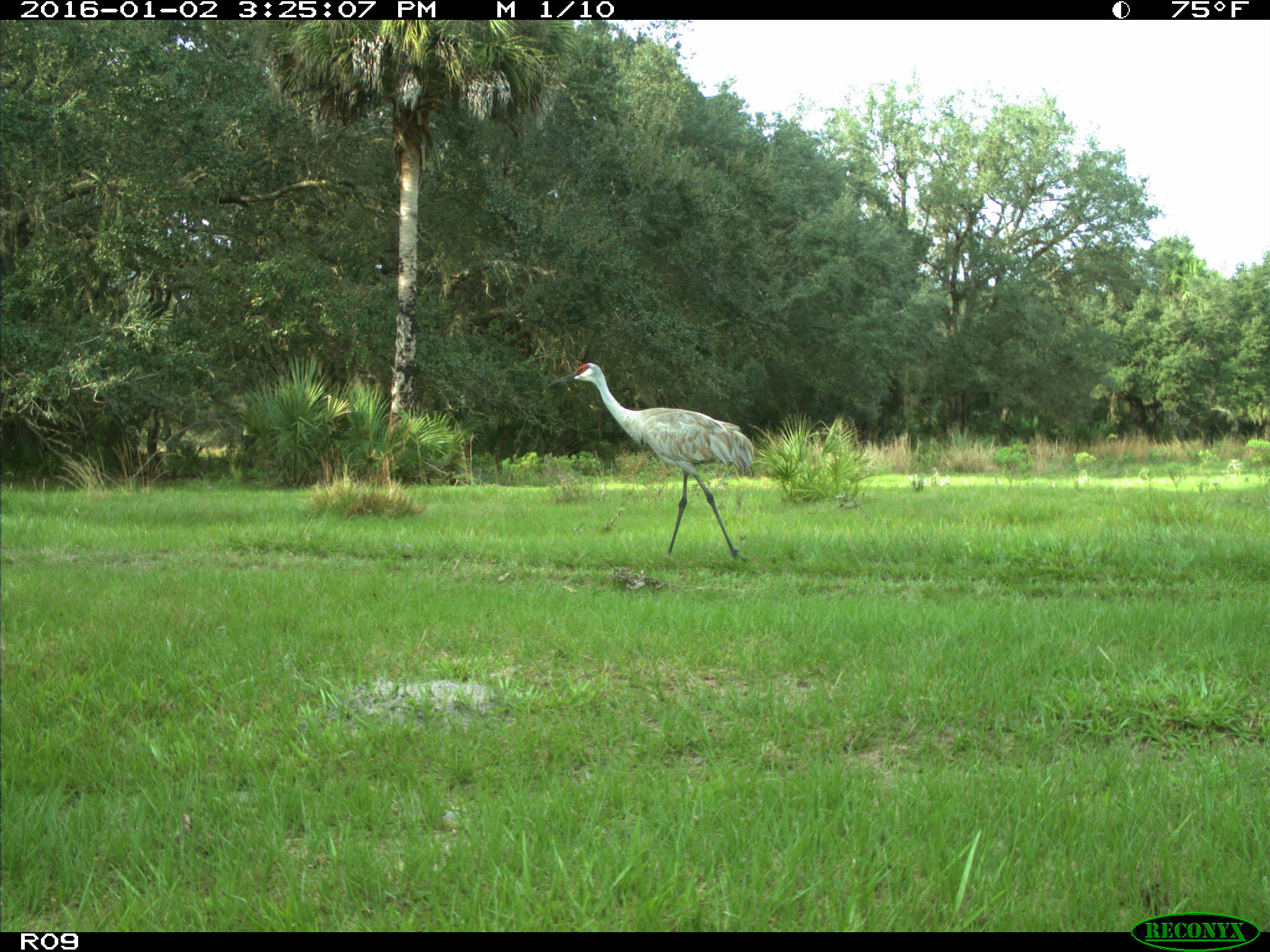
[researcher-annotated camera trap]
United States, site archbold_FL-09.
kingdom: Animalia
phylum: Chordata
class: Aves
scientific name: Aves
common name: birds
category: unidentified bird